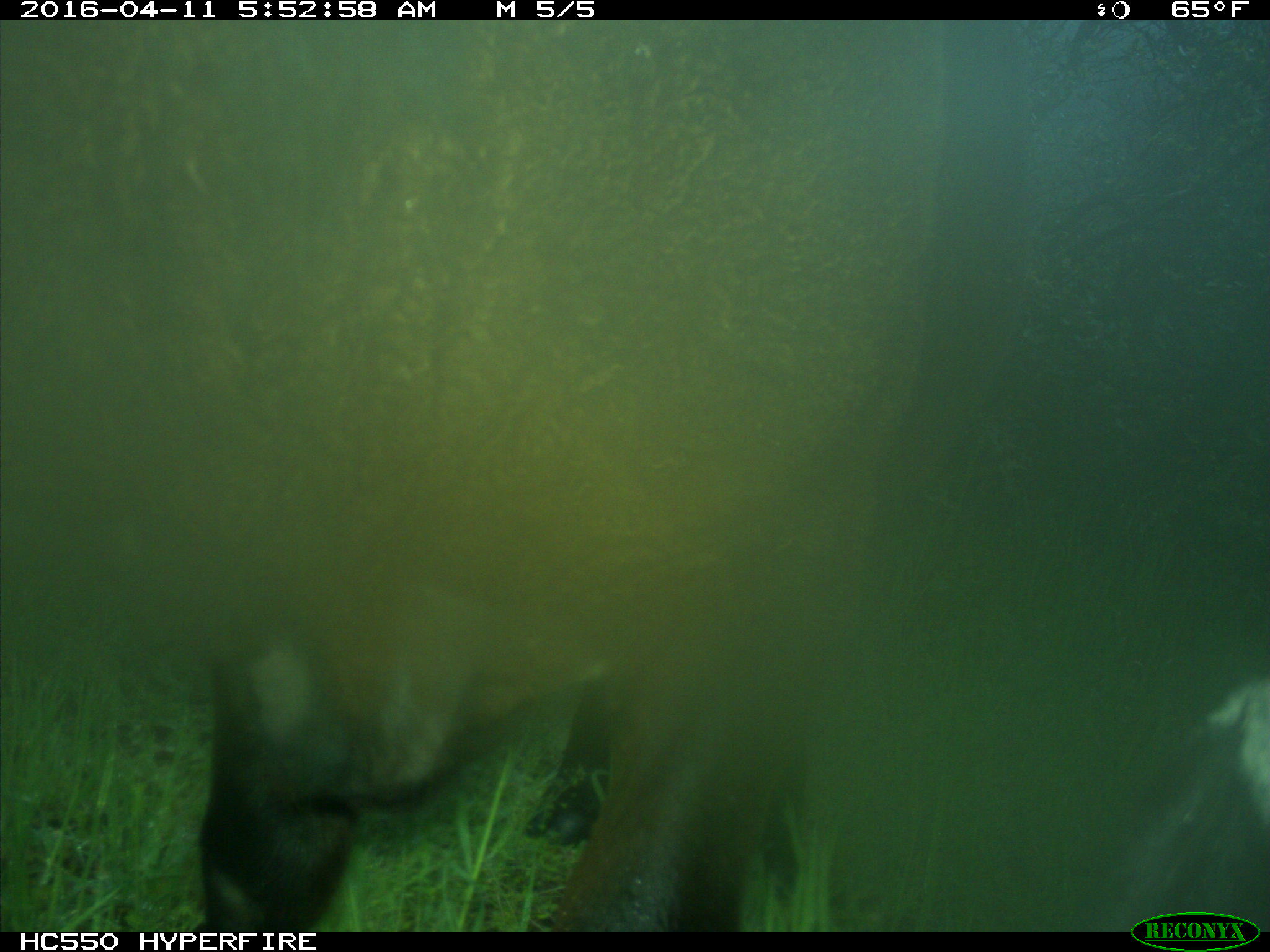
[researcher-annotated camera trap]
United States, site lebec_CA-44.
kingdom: Animalia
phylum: Chordata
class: Mammalia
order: Artiodactyla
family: Bovidae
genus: Bos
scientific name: Bos taurus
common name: domestic cow